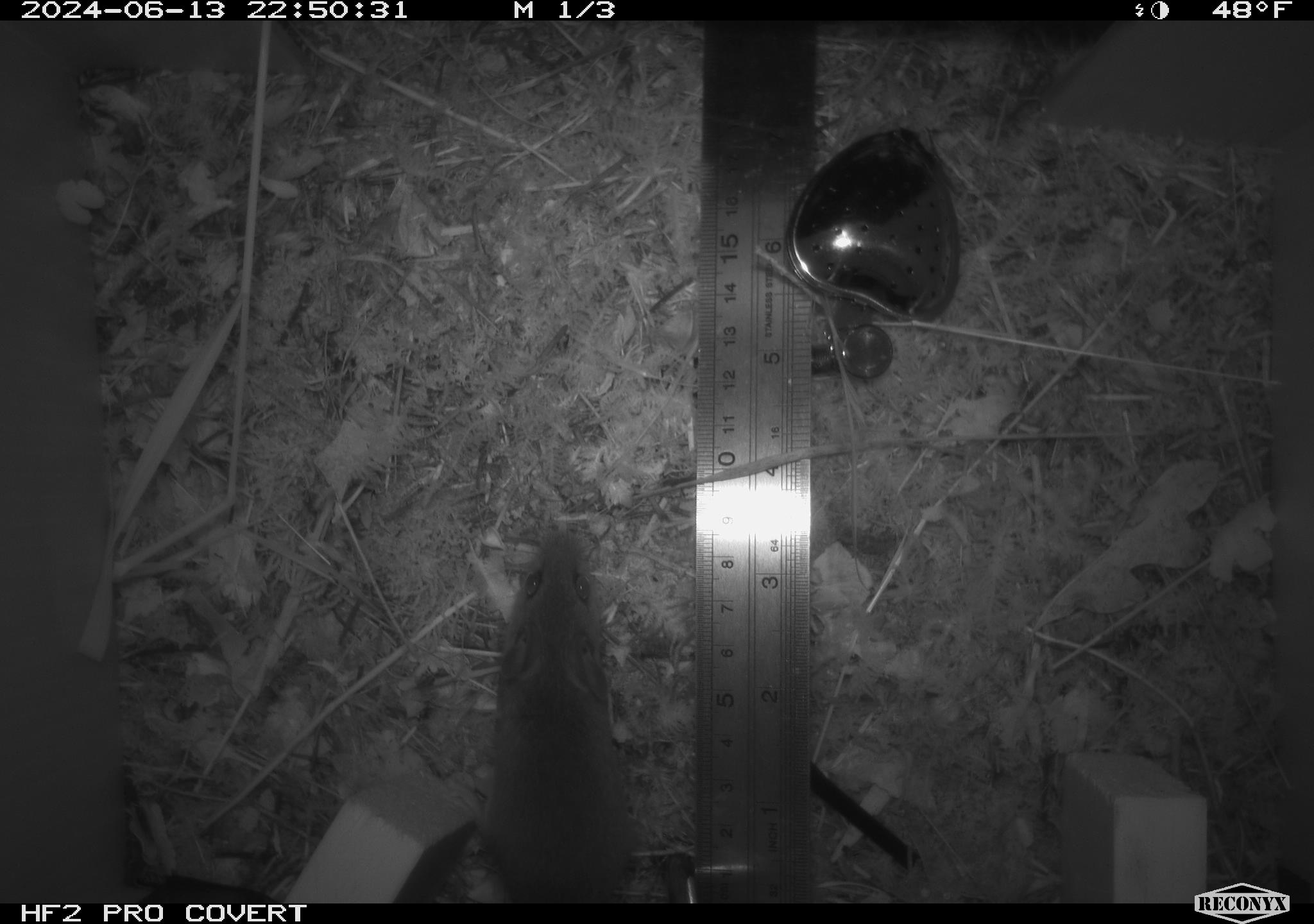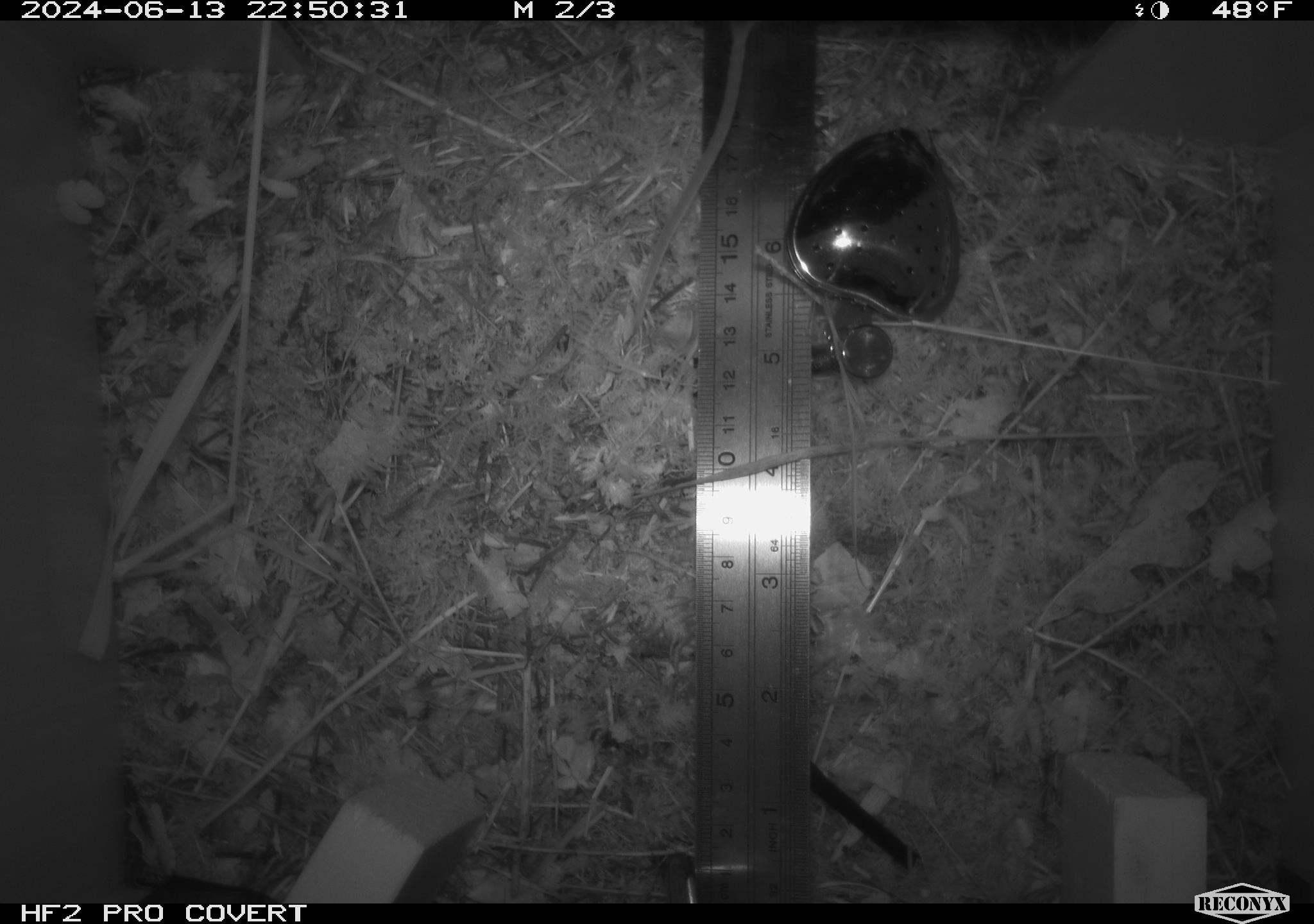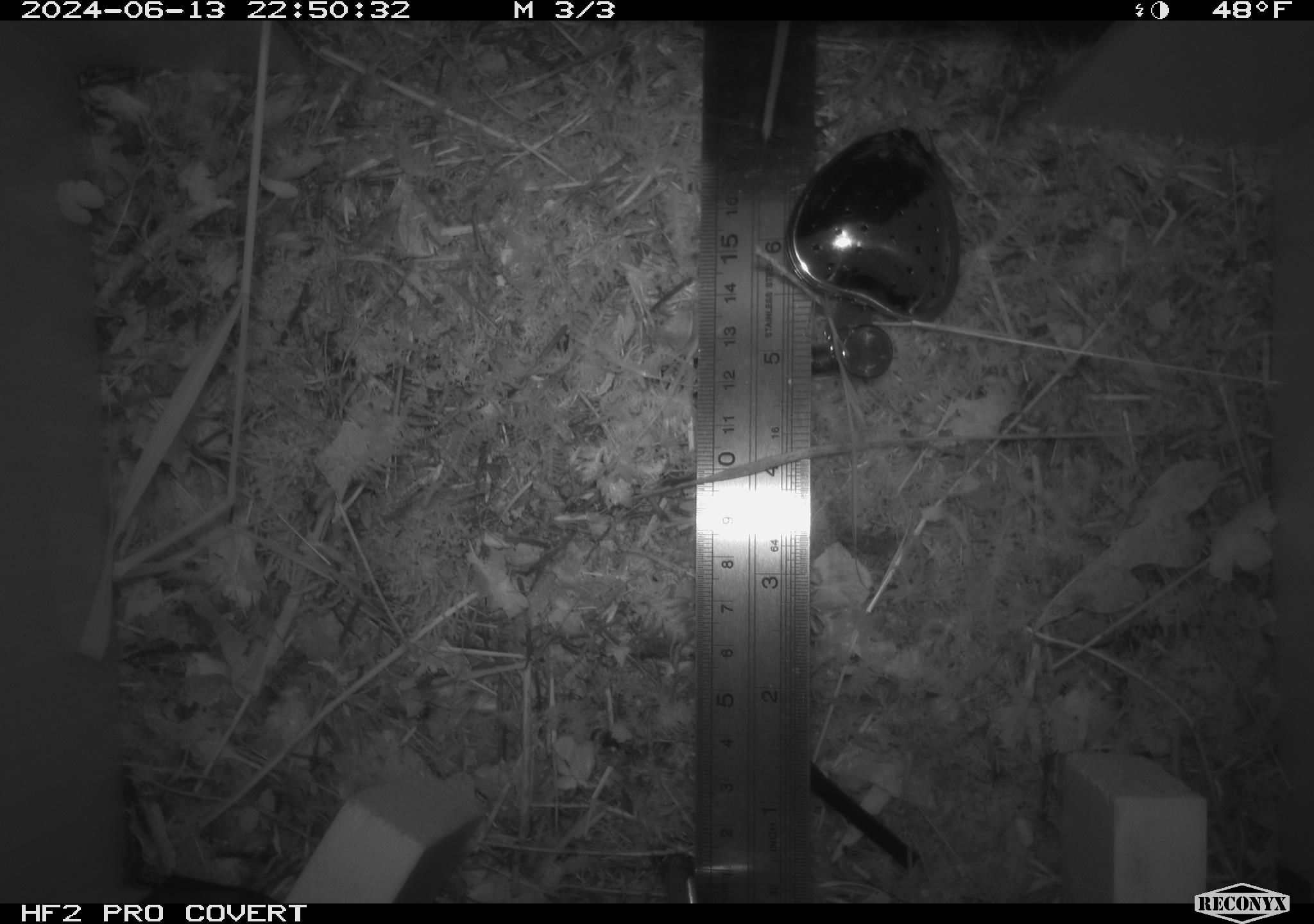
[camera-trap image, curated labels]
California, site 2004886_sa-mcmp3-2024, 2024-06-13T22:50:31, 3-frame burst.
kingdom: Animalia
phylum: Chordata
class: Mammalia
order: Rodentia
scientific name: Rodentia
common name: mouse species